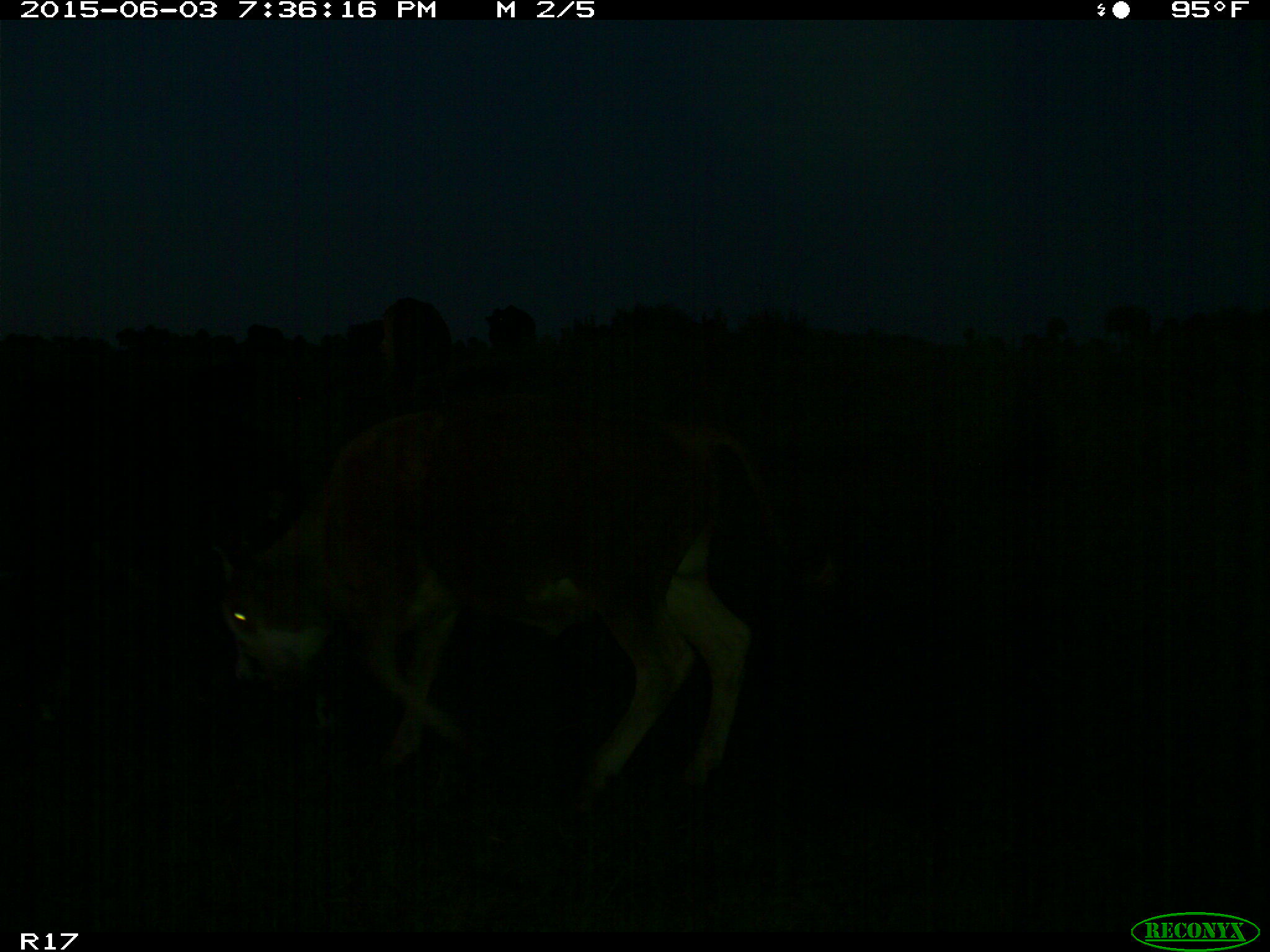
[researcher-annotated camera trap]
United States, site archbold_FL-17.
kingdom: Animalia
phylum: Chordata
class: Mammalia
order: Artiodactyla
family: Bovidae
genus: Bos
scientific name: Bos taurus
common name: domestic cow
Bos taurus (domestic cow).